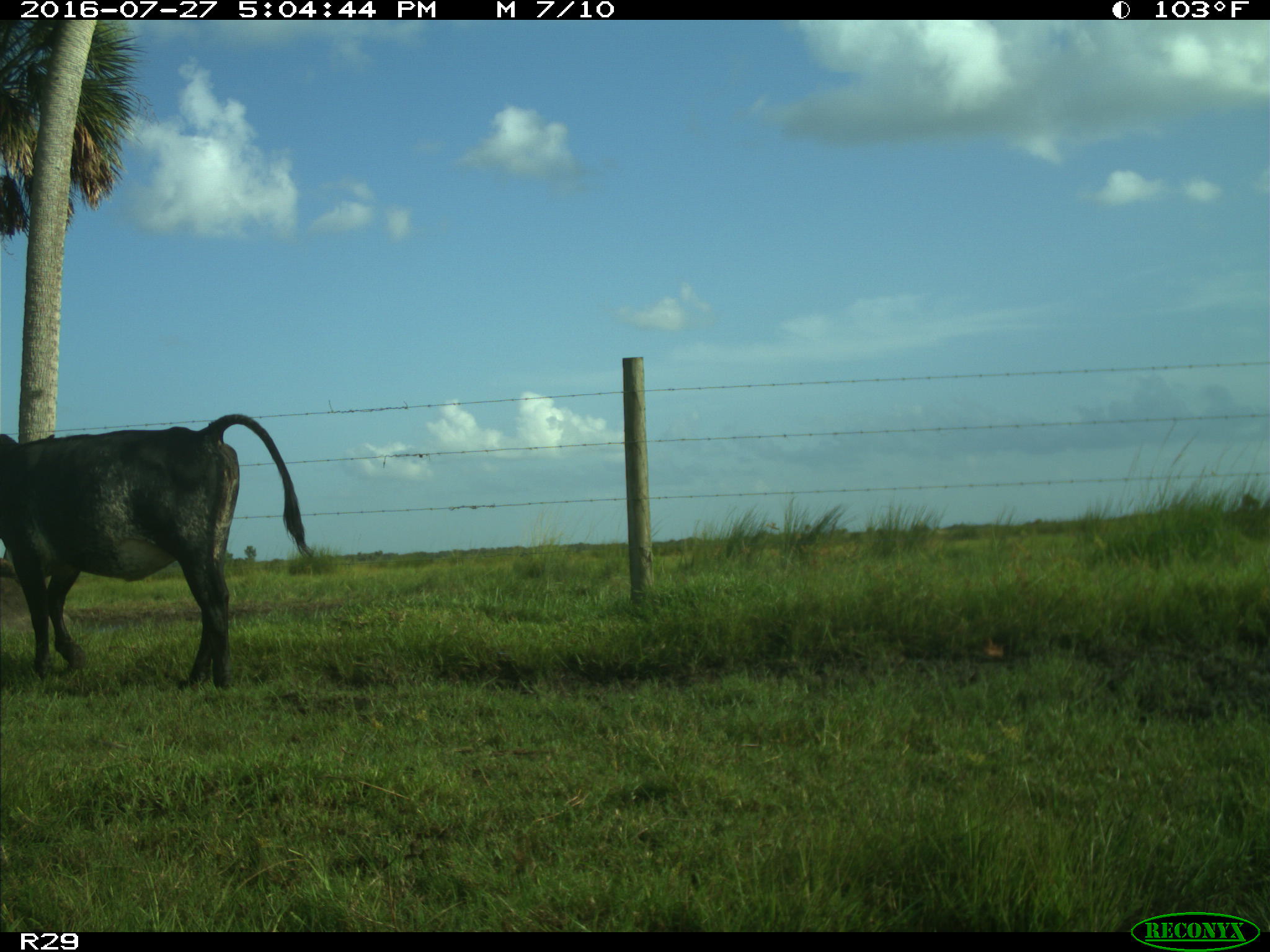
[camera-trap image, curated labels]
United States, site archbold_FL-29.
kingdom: Animalia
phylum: Chordata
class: Mammalia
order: Artiodactyla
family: Bovidae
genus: Bos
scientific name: Bos taurus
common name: domestic cow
Bos taurus (domestic cow).